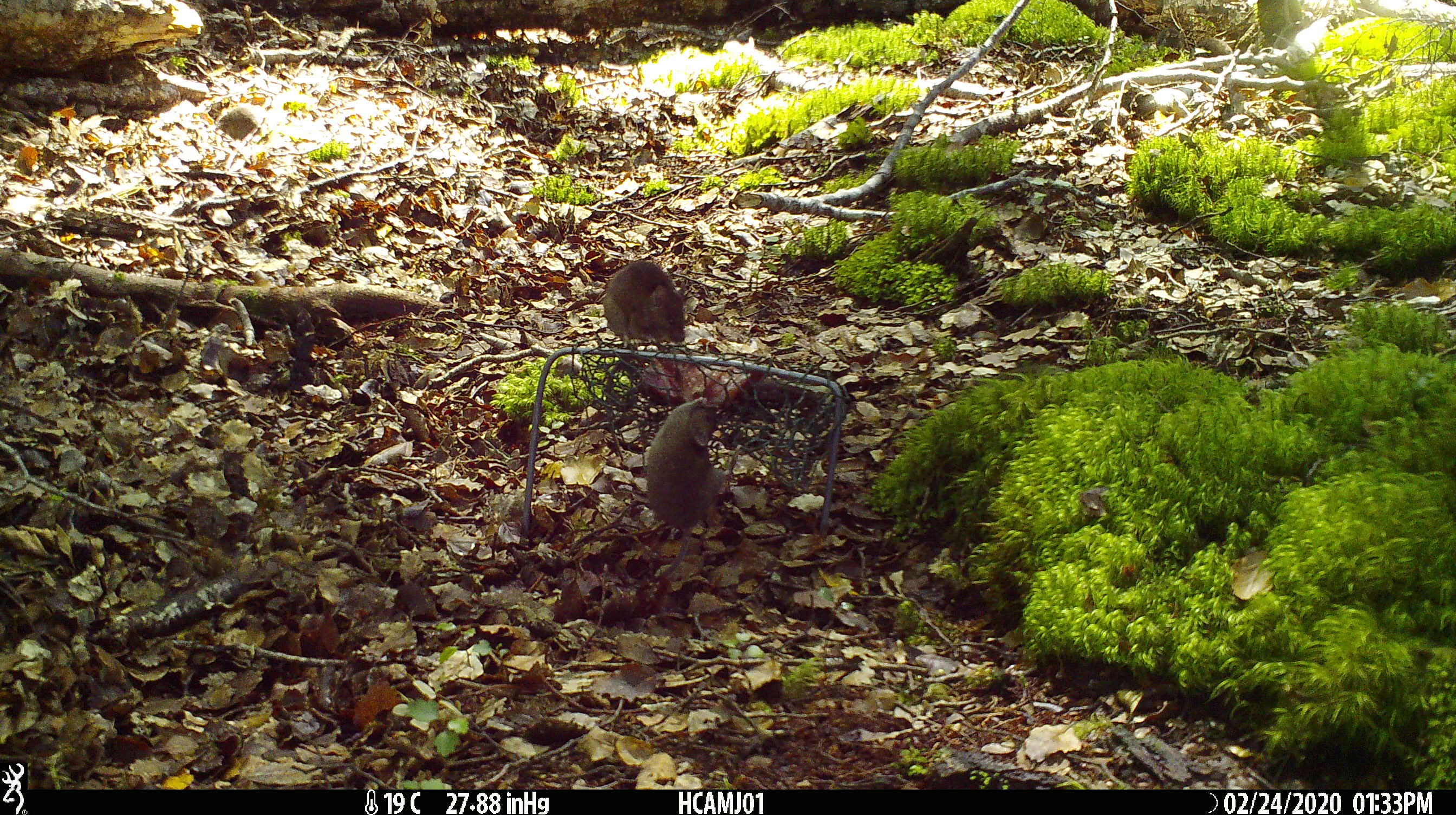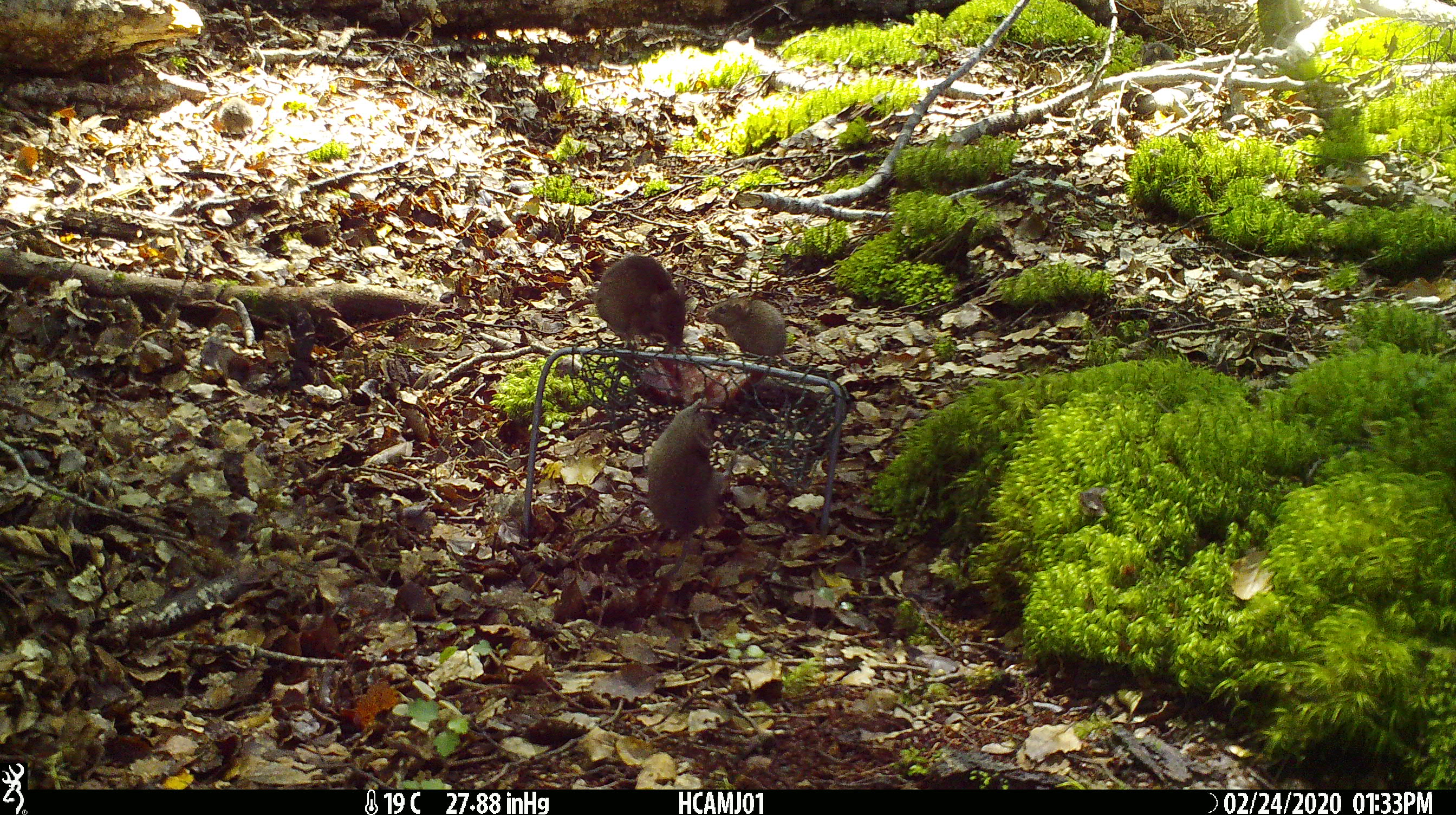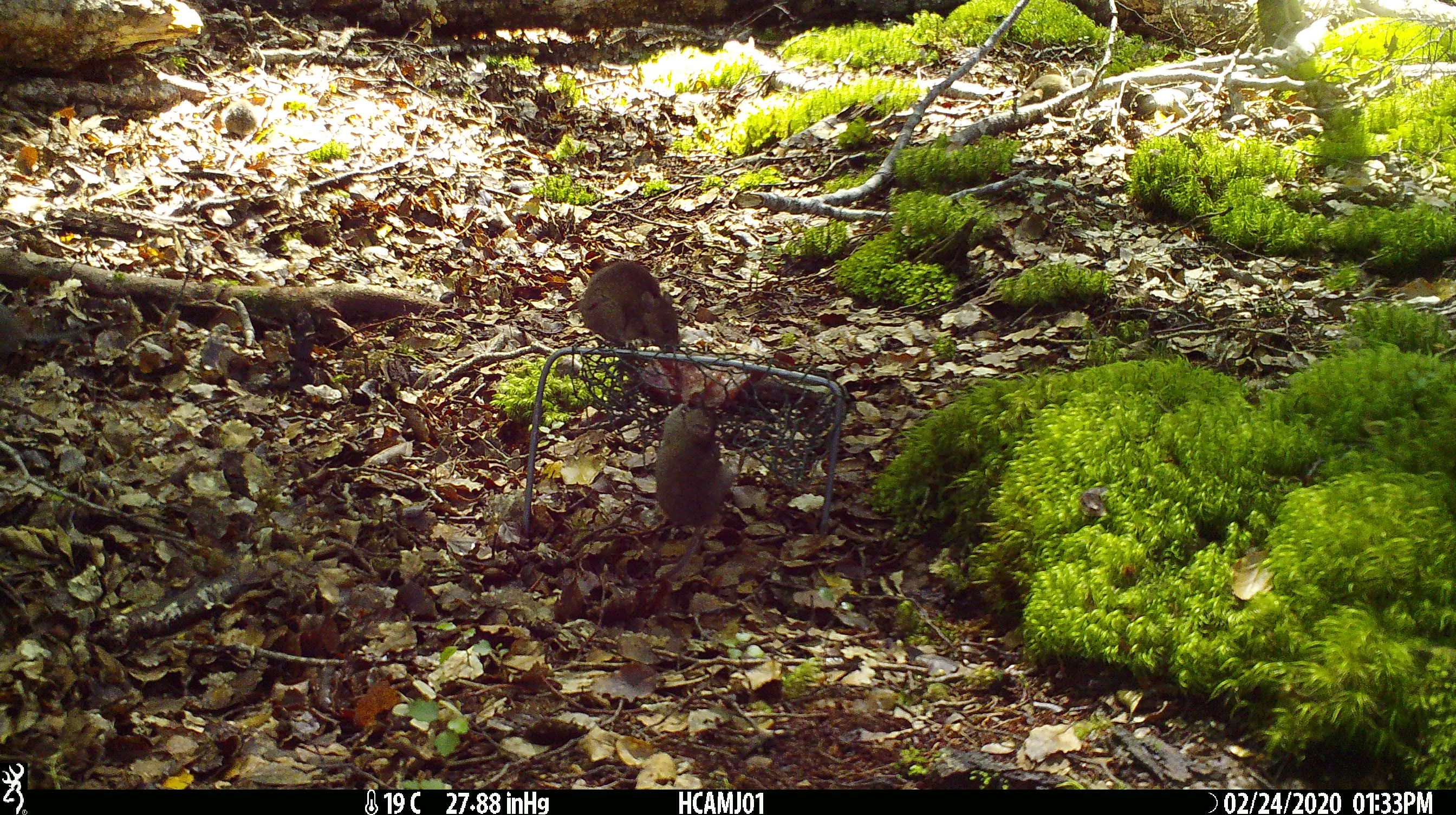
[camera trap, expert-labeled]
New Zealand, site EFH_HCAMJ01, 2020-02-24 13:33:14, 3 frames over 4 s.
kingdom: Animalia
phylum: Chordata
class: Mammalia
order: Rodentia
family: Muridae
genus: Mus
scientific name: Mus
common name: mouse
Mouse (Mus).